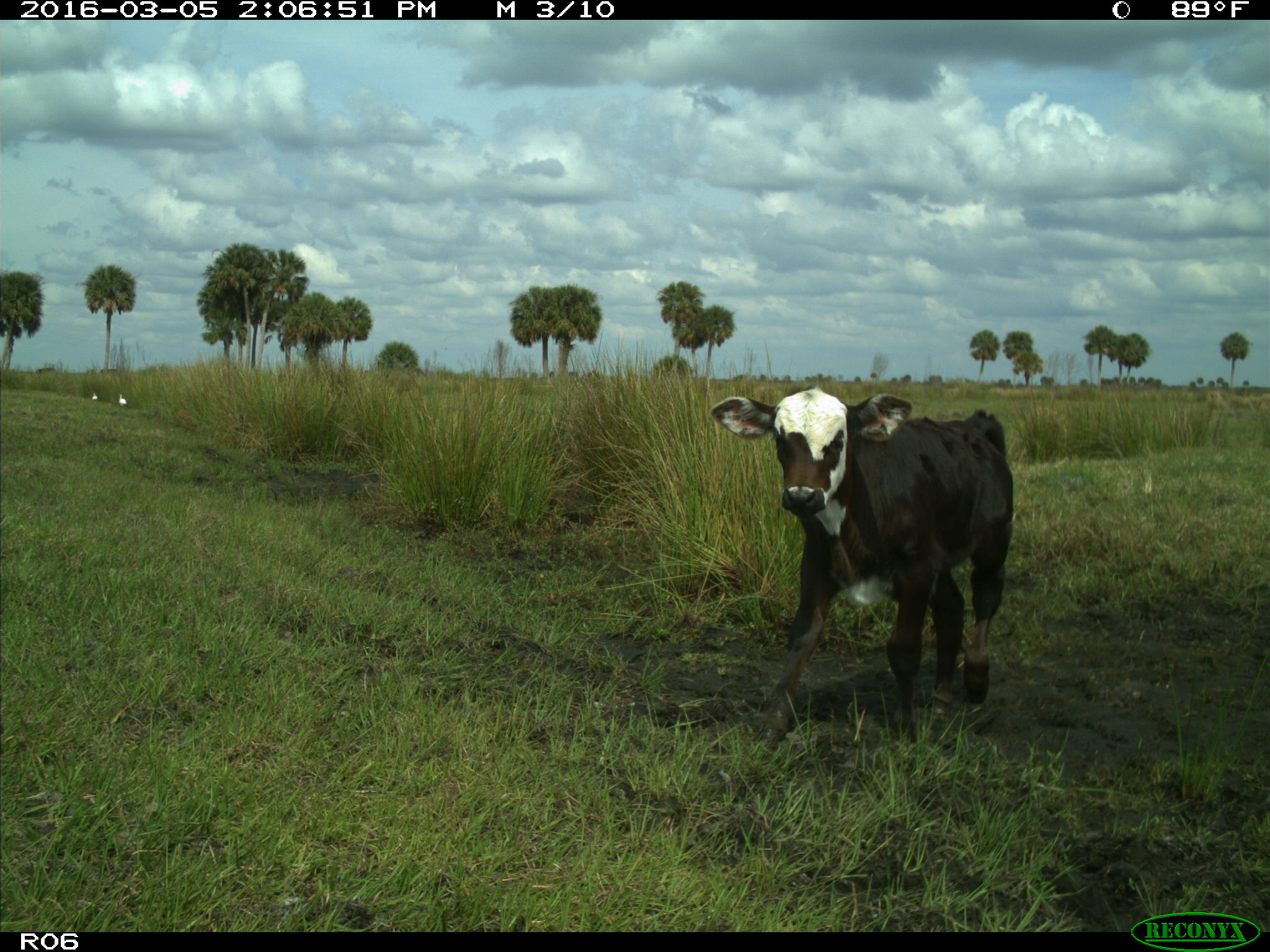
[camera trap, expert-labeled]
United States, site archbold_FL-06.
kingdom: Animalia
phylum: Chordata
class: Mammalia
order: Artiodactyla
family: Bovidae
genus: Bos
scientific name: Bos taurus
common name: domestic cow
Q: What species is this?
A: Bos taurus (domestic cow).